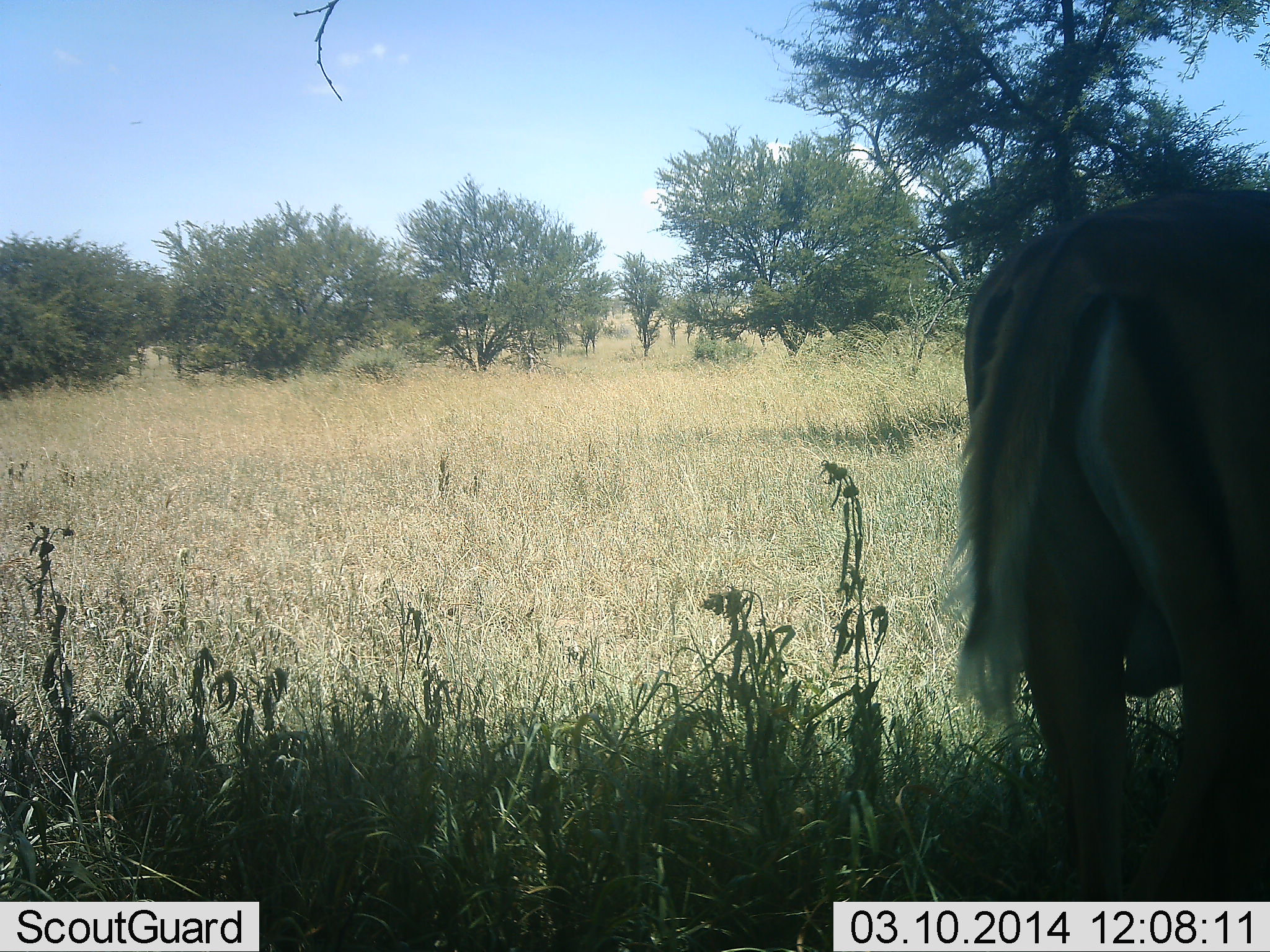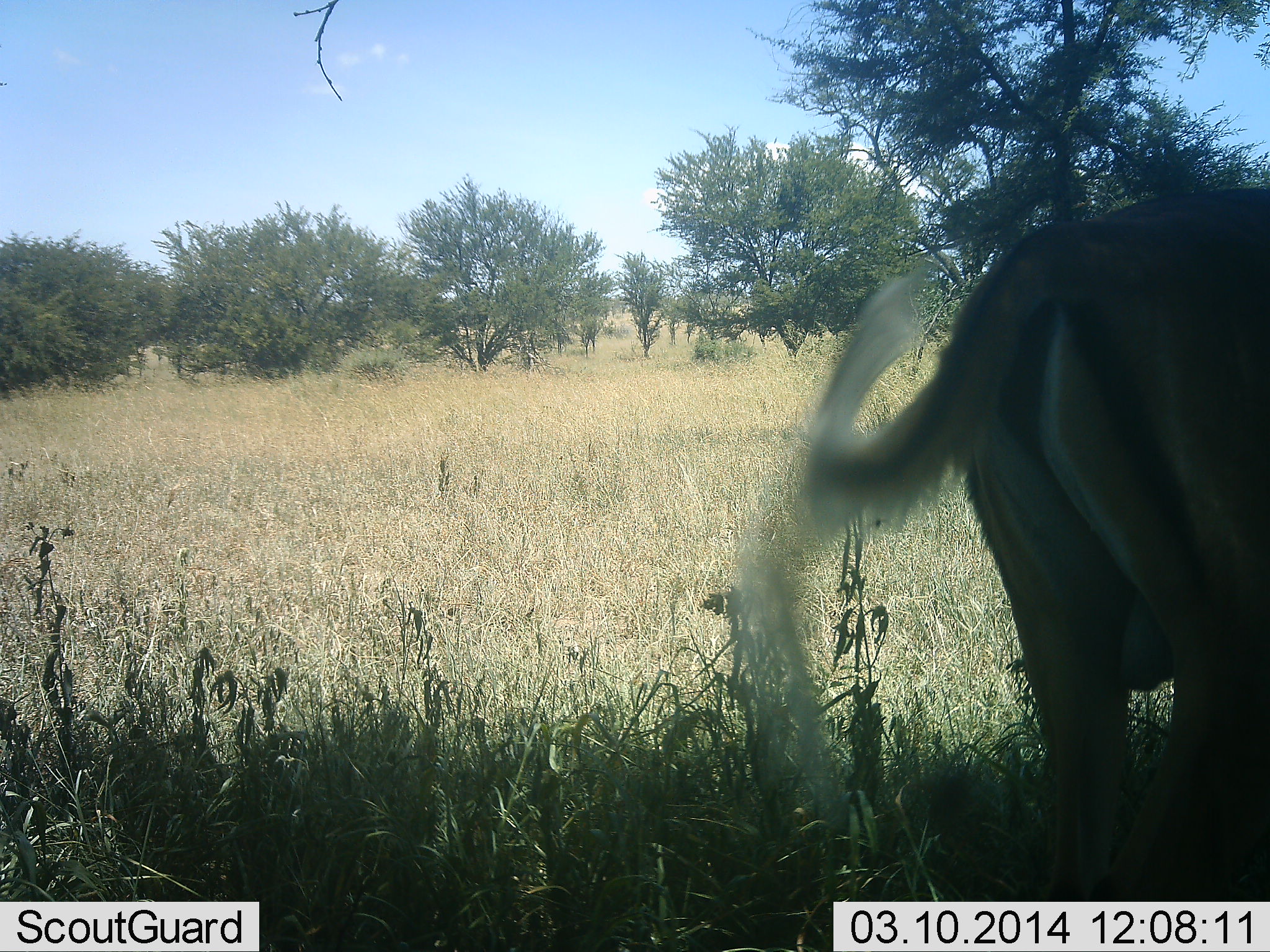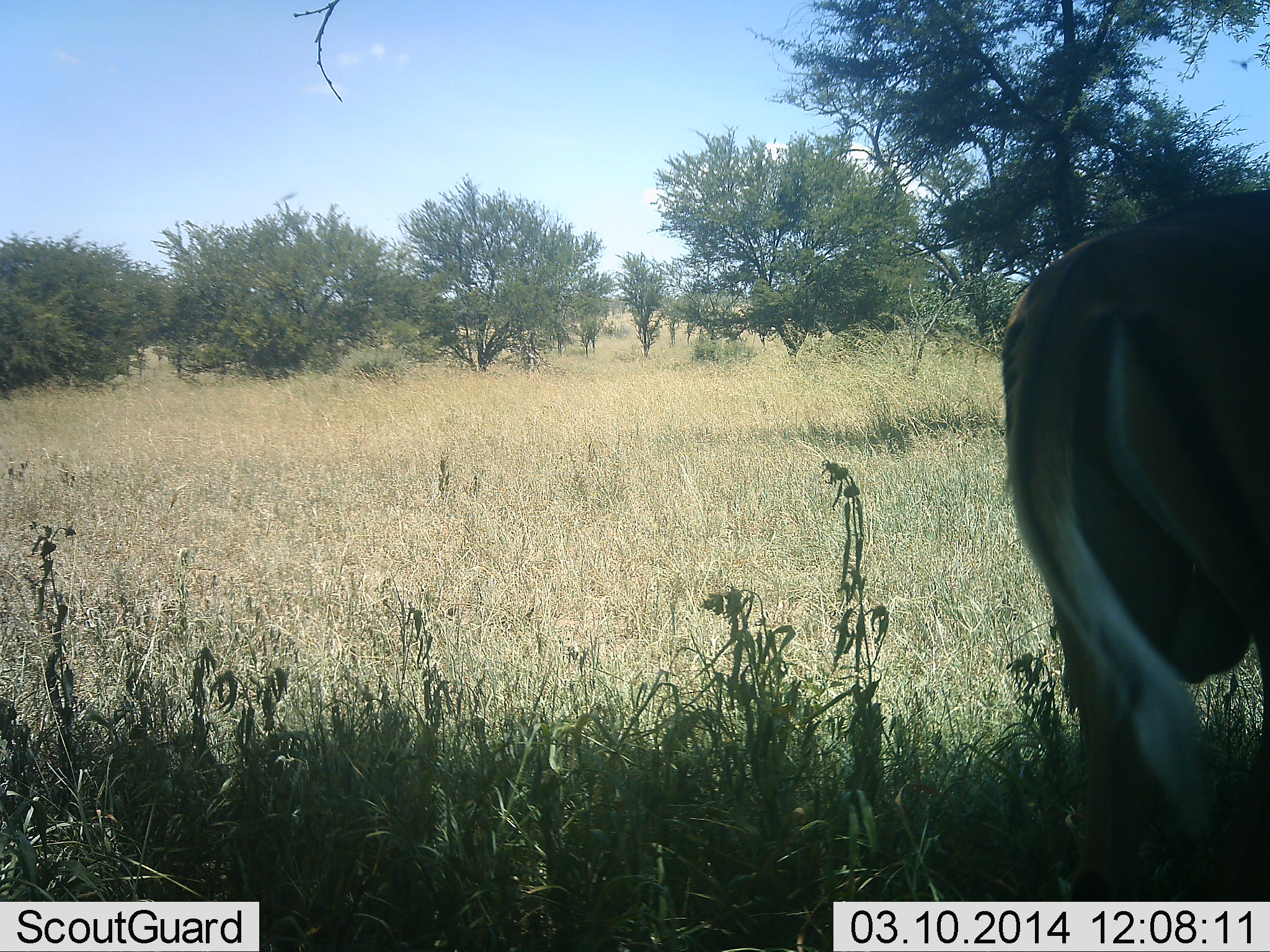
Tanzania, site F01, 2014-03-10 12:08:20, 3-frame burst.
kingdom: Animalia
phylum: Chordata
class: Mammalia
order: Artiodactyla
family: Bovidae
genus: Aepyceros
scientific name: Aepyceros melampus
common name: impala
Impala (Aepyceros melampus), count 1. Behavior (volunteer vote fractions): standing 100%, resting 0%, moving 0%, interacting 0%. Young present (vote fraction): 0%. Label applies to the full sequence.